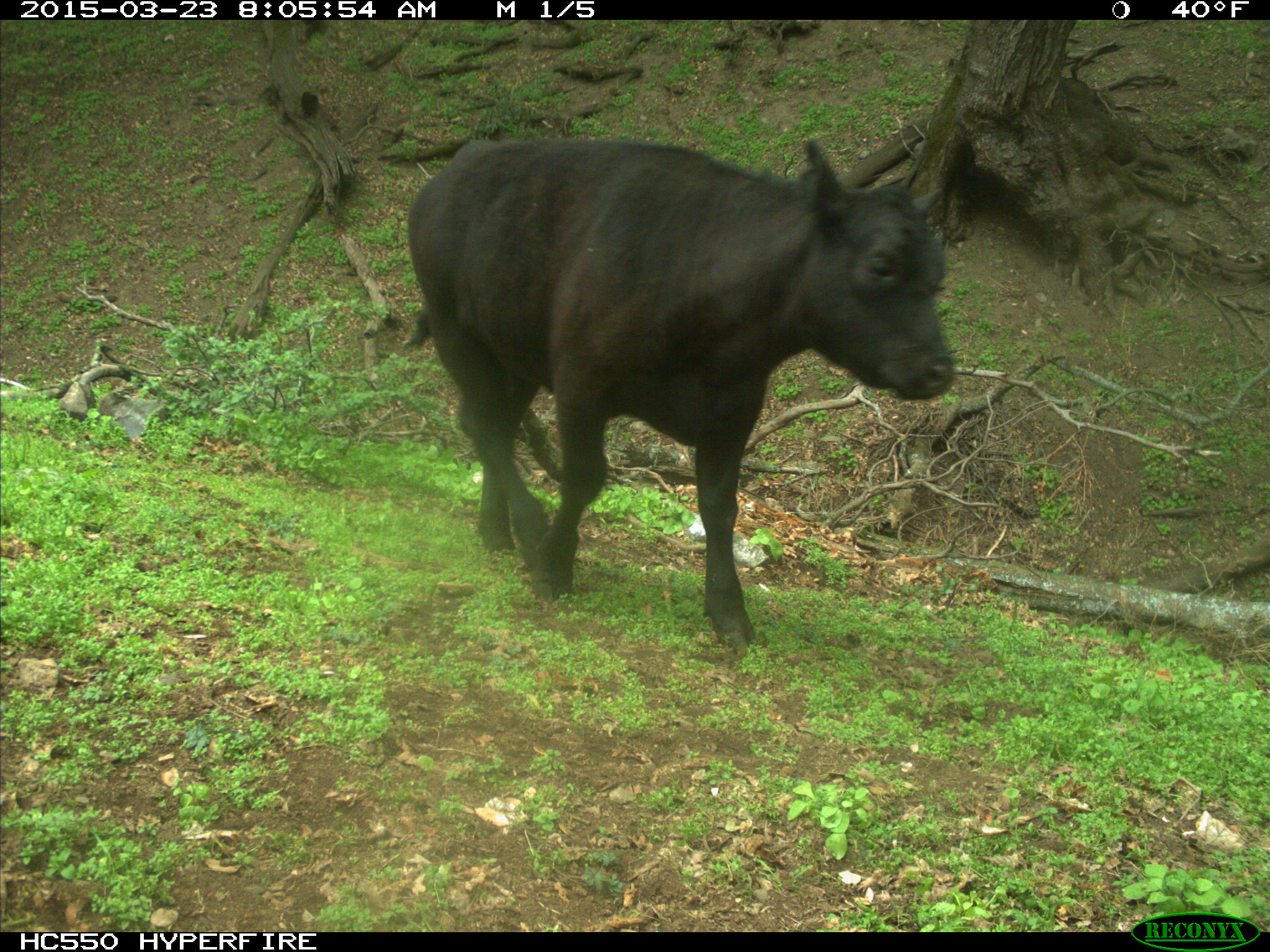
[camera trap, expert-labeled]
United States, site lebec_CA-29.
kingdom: Animalia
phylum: Chordata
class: Mammalia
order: Artiodactyla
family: Bovidae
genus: Bos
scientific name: Bos taurus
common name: domestic cow